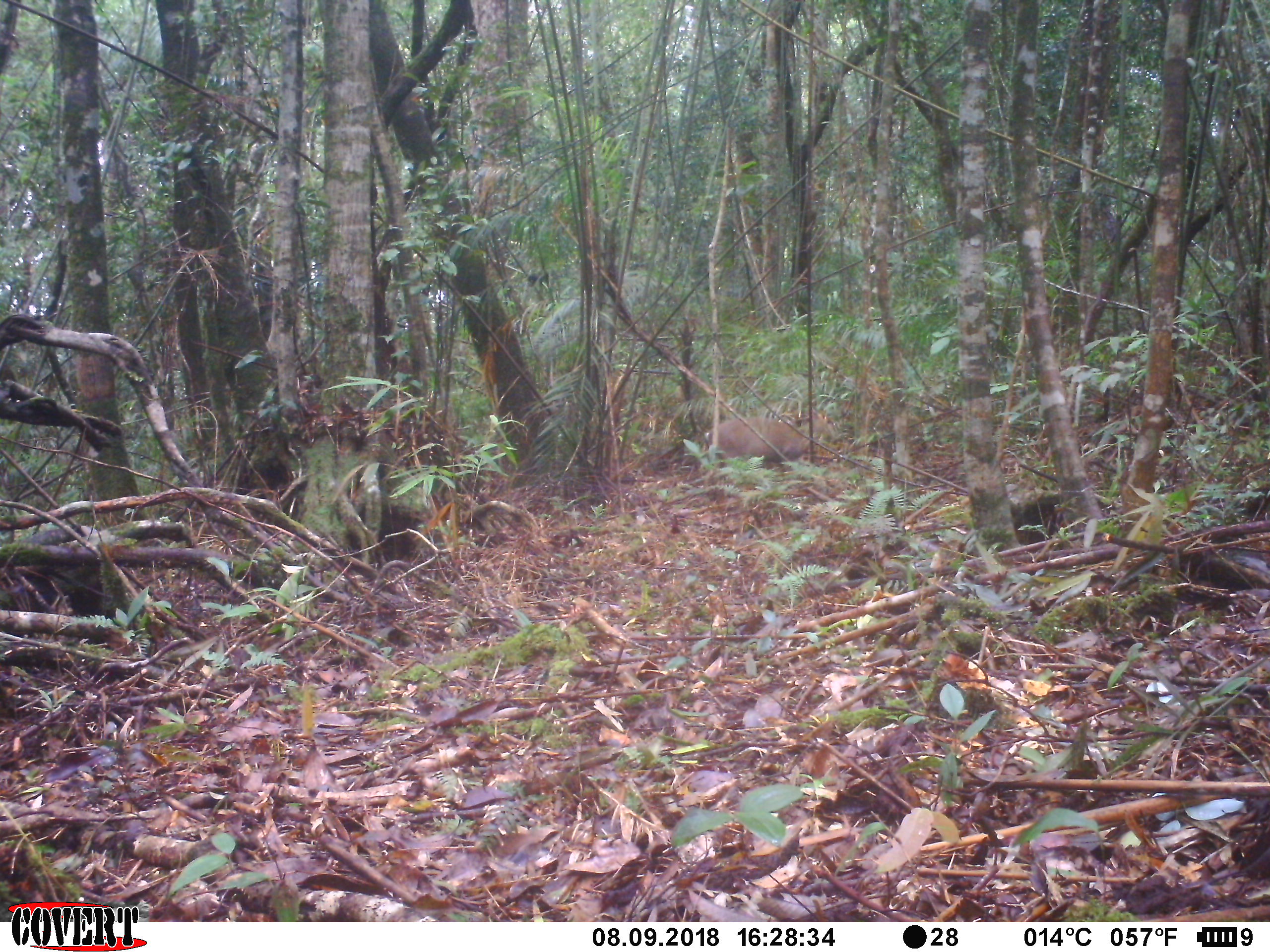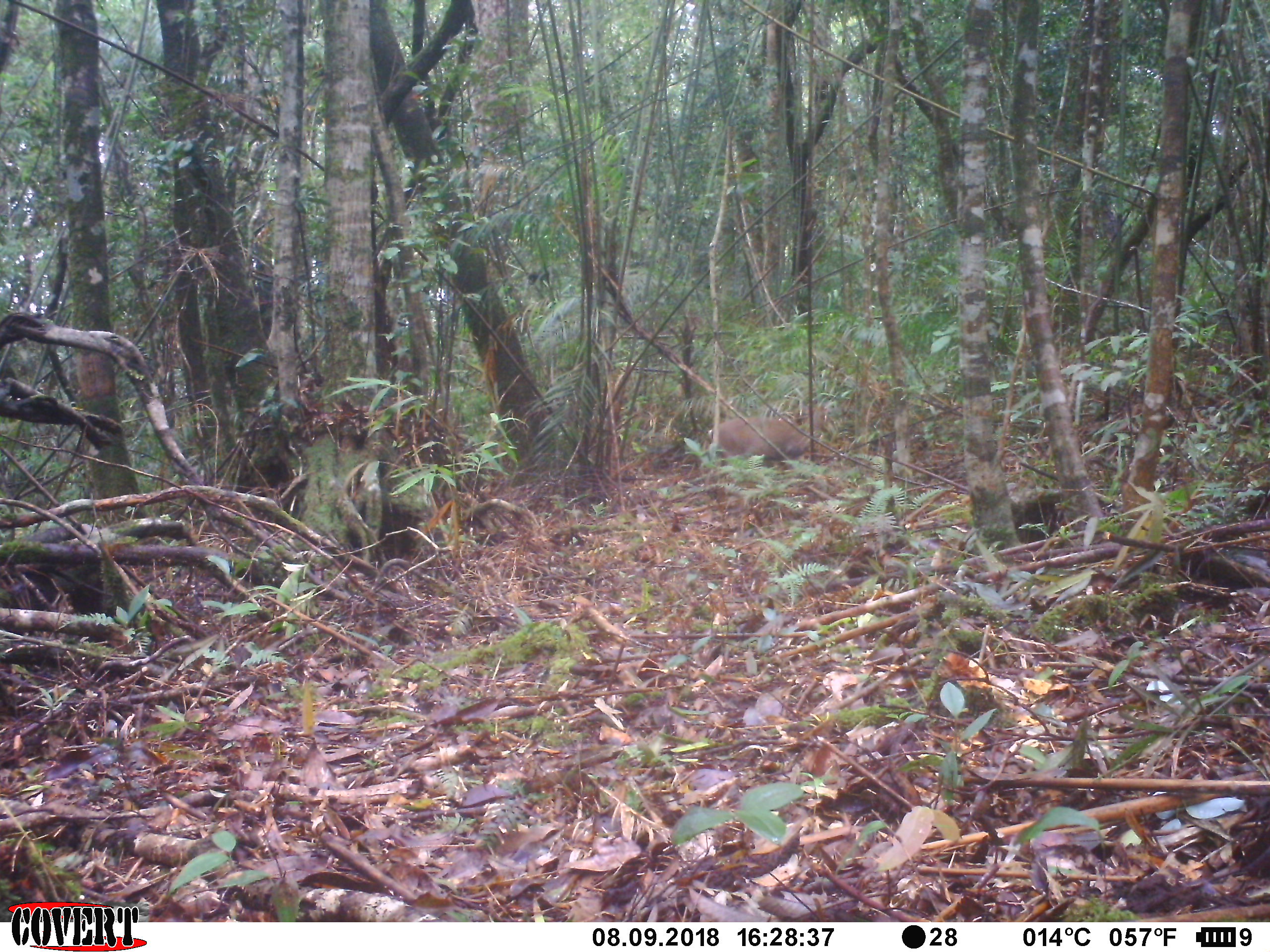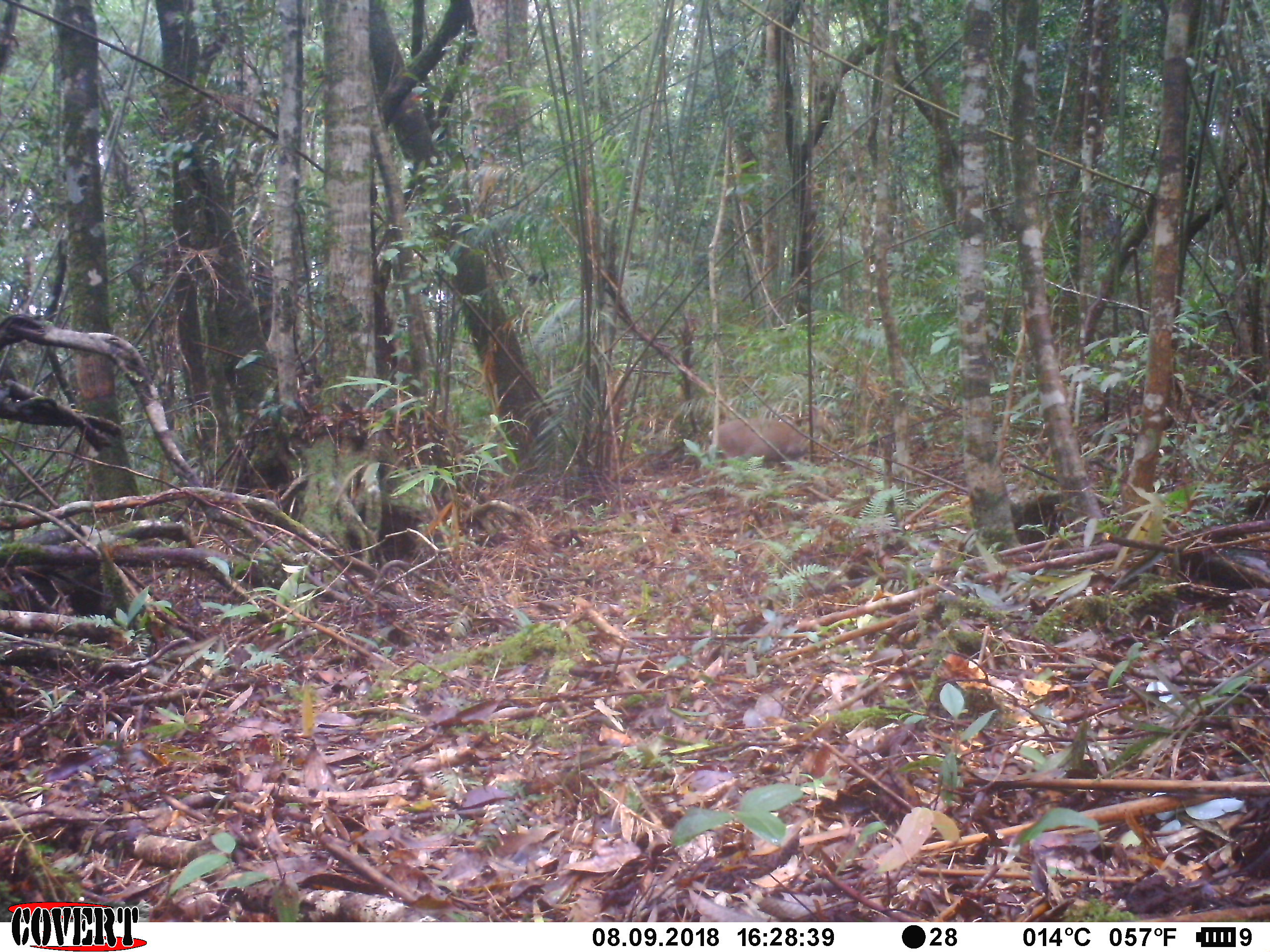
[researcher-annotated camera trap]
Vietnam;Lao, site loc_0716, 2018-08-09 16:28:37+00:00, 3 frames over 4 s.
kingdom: Animalia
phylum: Chordata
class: Mammalia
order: Artiodactyla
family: Cervidae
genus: Muntiacus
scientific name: Muntiacus rooseveltorum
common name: roosevelt's muntjac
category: roosevelts muntjac group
Roosevelts muntjac group (roosevelt's muntjac) (Muntiacus rooseveltorum). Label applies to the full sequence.